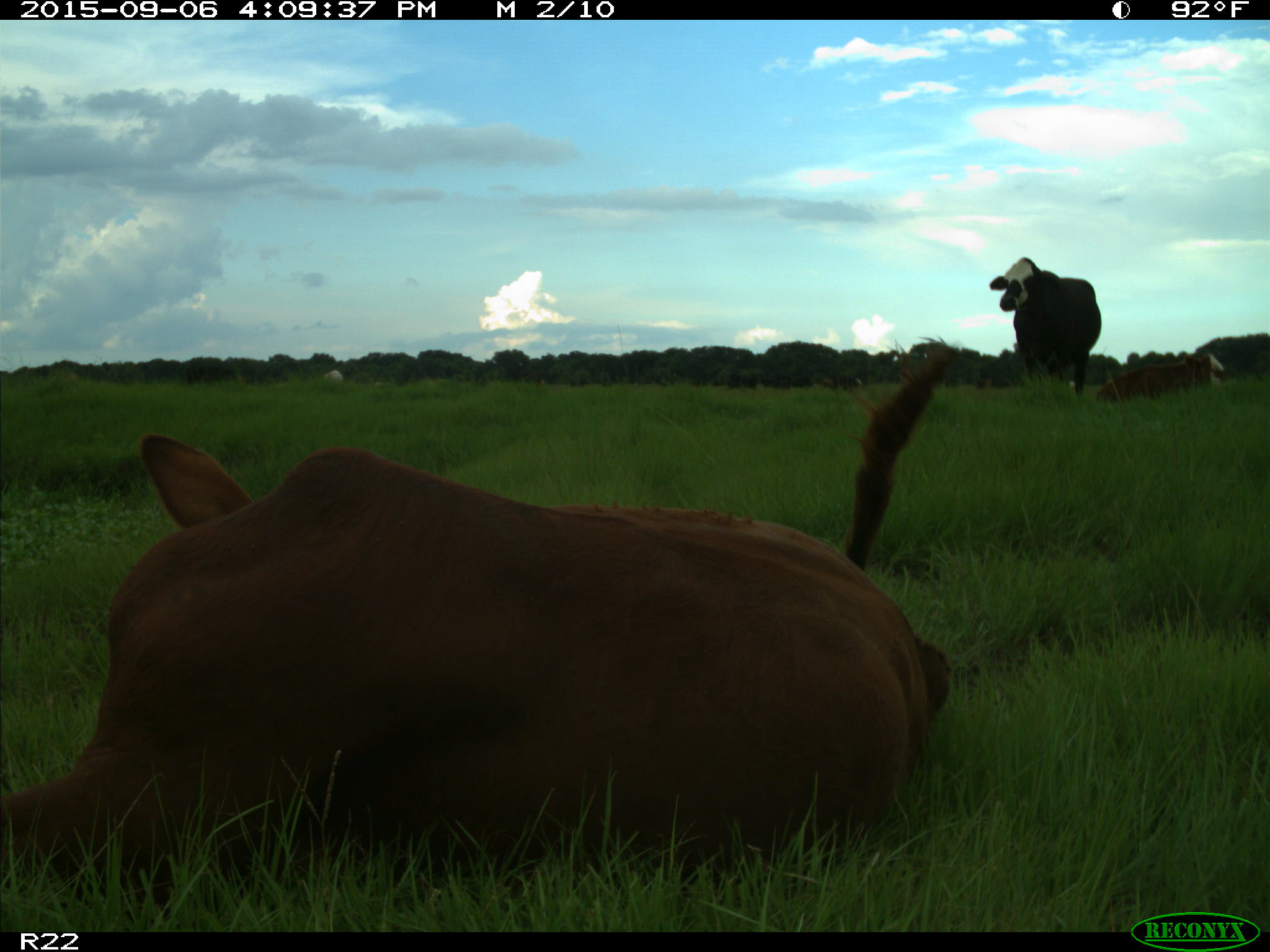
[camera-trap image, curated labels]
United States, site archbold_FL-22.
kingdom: Animalia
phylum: Chordata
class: Mammalia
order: Artiodactyla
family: Bovidae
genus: Bos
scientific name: Bos taurus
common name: domestic cow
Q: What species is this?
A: Bos taurus (domestic cow).